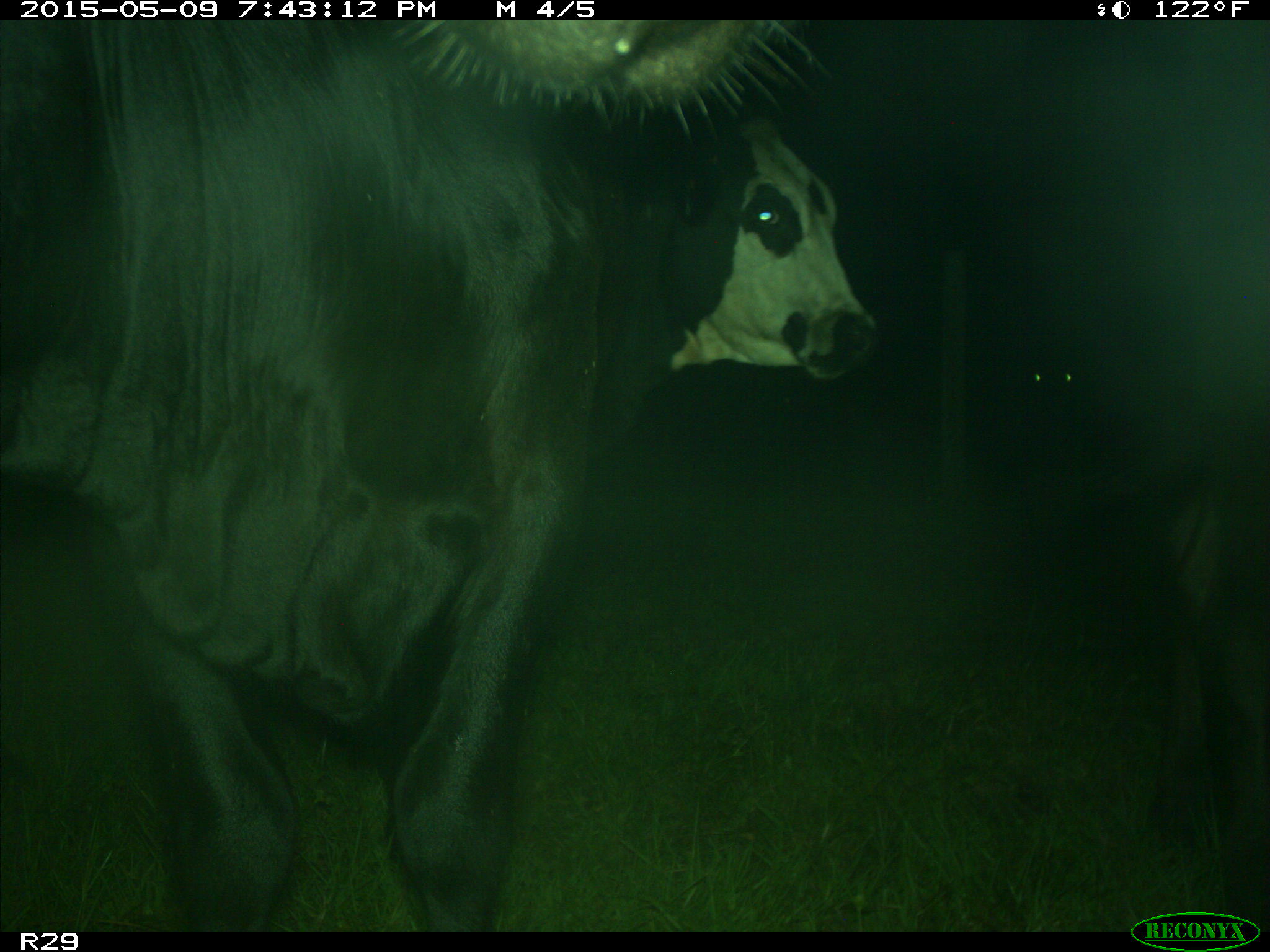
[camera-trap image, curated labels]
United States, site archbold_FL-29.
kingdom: Animalia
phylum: Chordata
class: Mammalia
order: Artiodactyla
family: Bovidae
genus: Bos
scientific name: Bos taurus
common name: domestic cow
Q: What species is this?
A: Bos taurus (domestic cow).